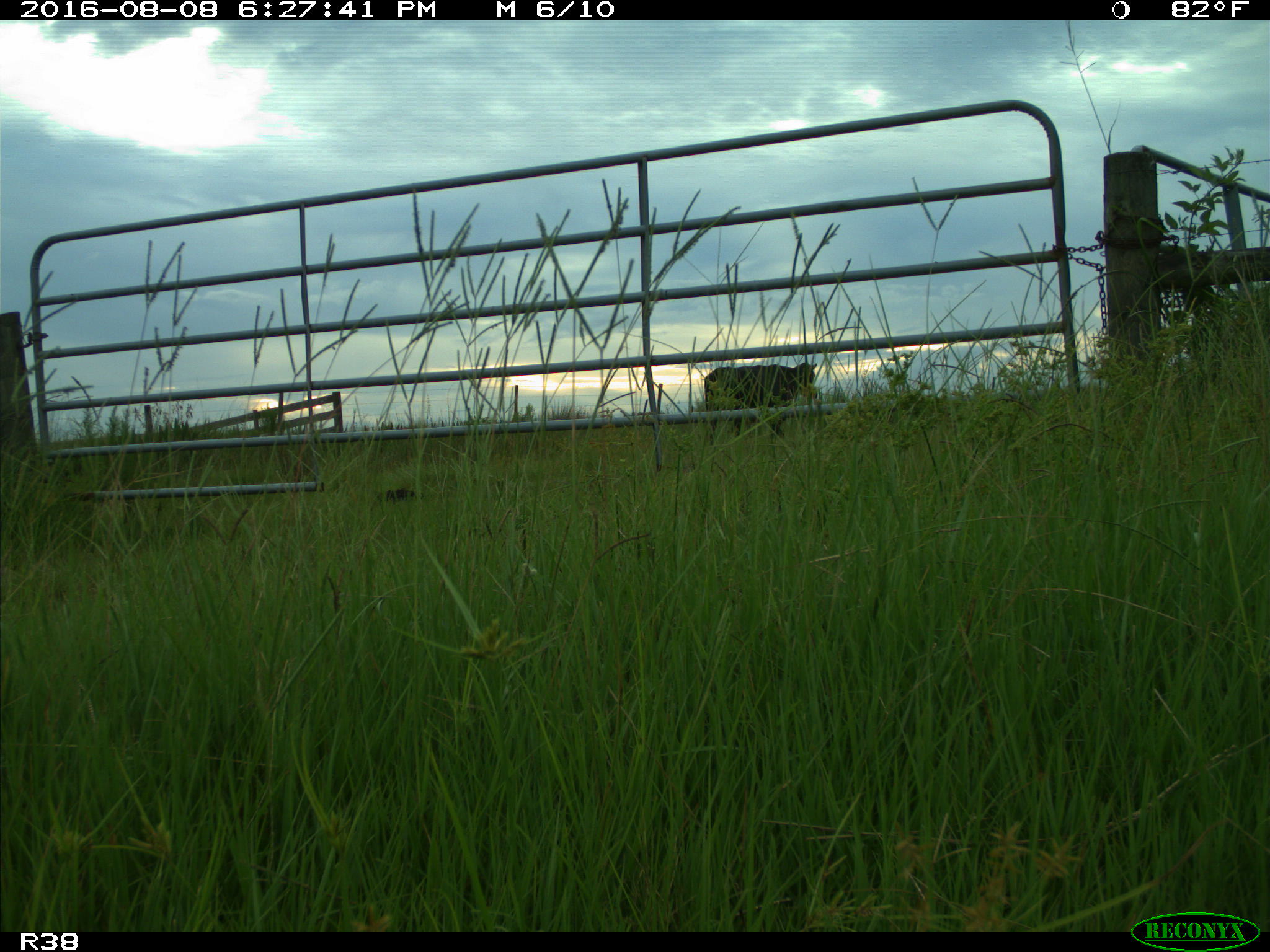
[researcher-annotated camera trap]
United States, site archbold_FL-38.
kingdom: Animalia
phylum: Chordata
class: Mammalia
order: Artiodactyla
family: Bovidae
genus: Bos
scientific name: Bos taurus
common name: domestic cow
Bos taurus (domestic cow).